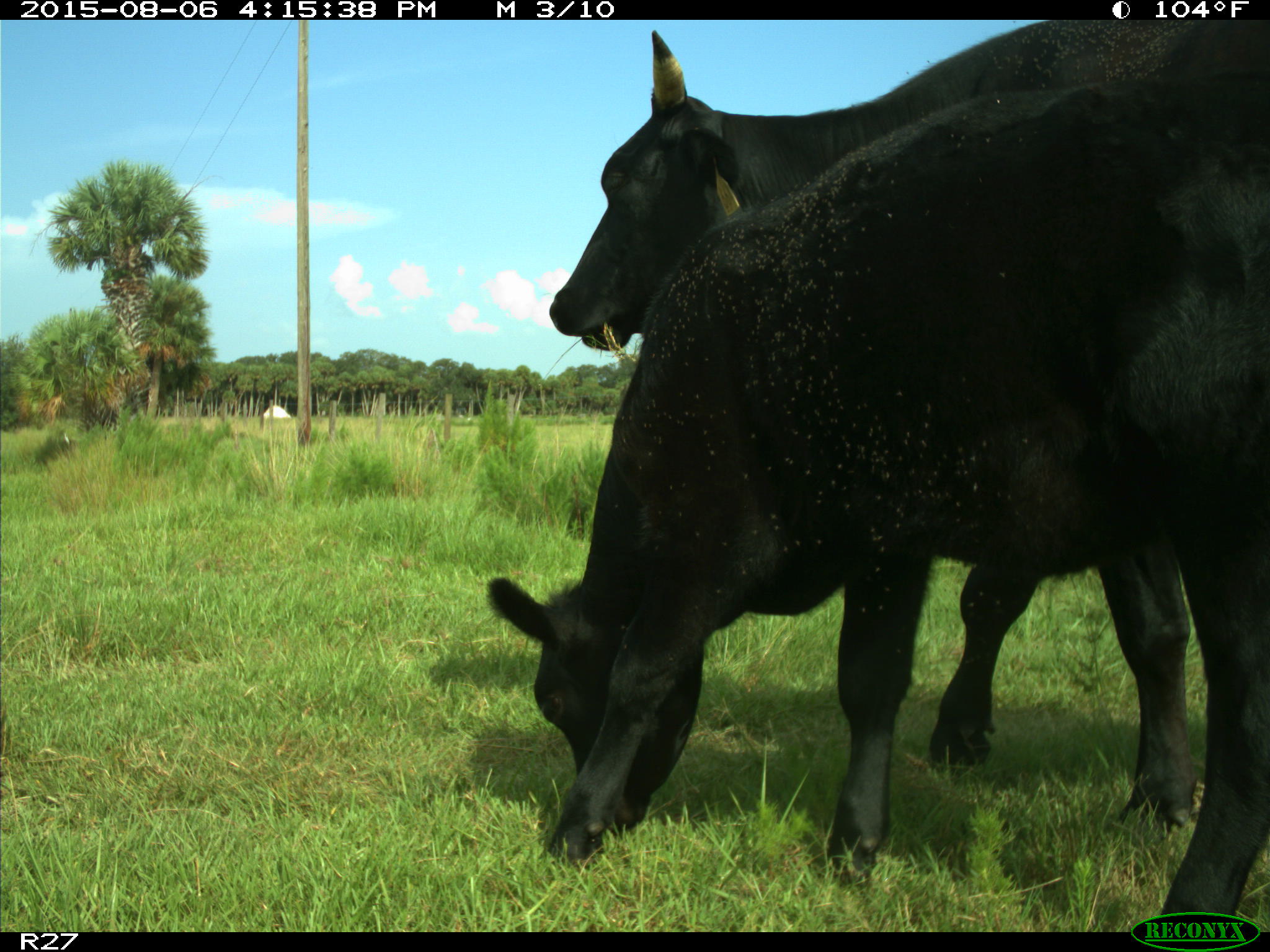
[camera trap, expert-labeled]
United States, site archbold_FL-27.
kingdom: Animalia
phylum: Chordata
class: Mammalia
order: Artiodactyla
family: Bovidae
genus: Bos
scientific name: Bos taurus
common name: domestic cow